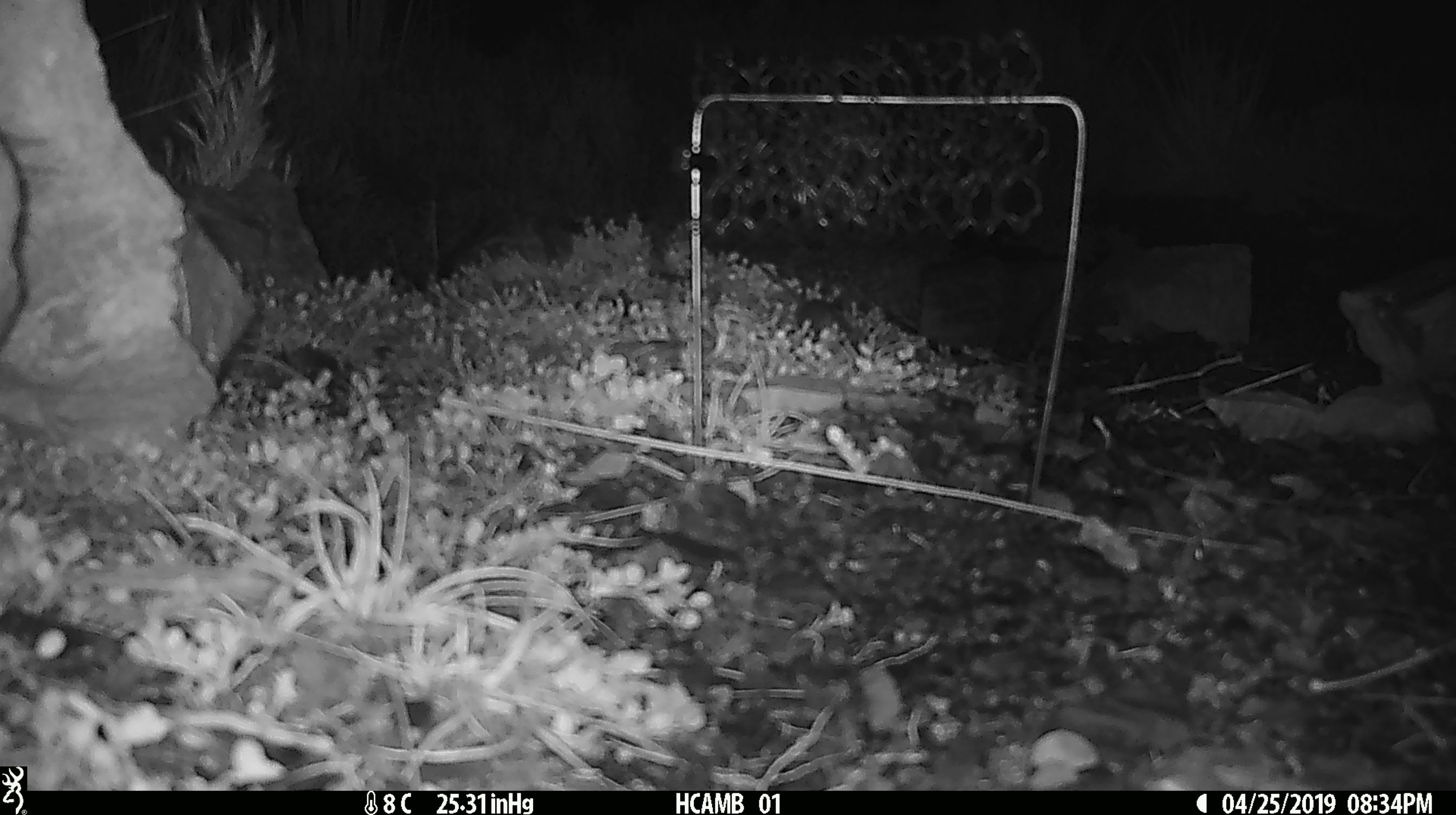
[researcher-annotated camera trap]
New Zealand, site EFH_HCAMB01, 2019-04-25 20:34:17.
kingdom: Animalia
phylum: Chordata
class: Mammalia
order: Rodentia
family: Muridae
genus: Mus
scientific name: Mus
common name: mouse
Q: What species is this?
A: Mouse (Mus).